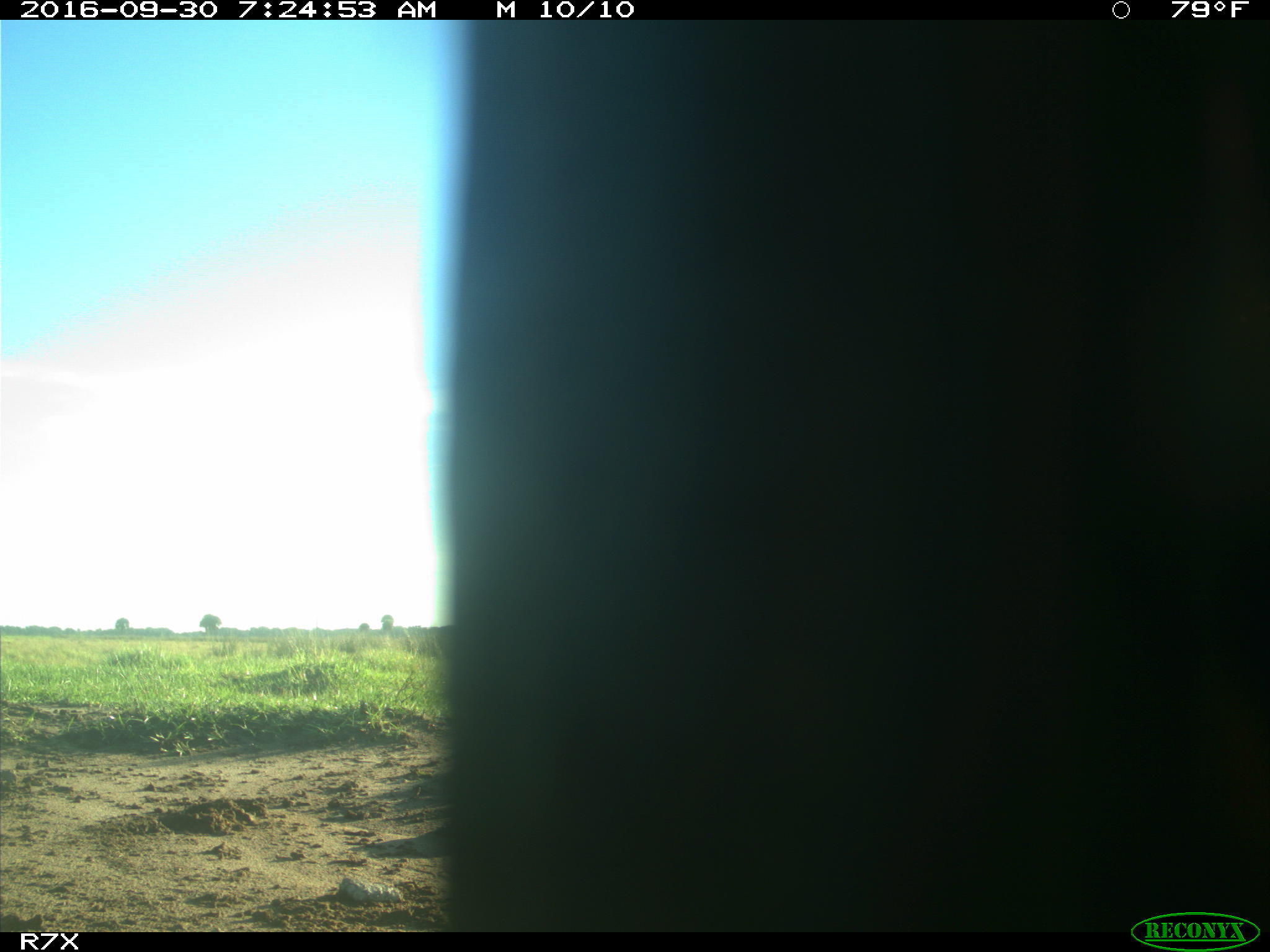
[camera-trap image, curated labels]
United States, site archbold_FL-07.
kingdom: Animalia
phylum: Chordata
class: Aves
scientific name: Aves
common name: birds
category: unidentified bird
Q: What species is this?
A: Unidentified bird (birds) (Aves).